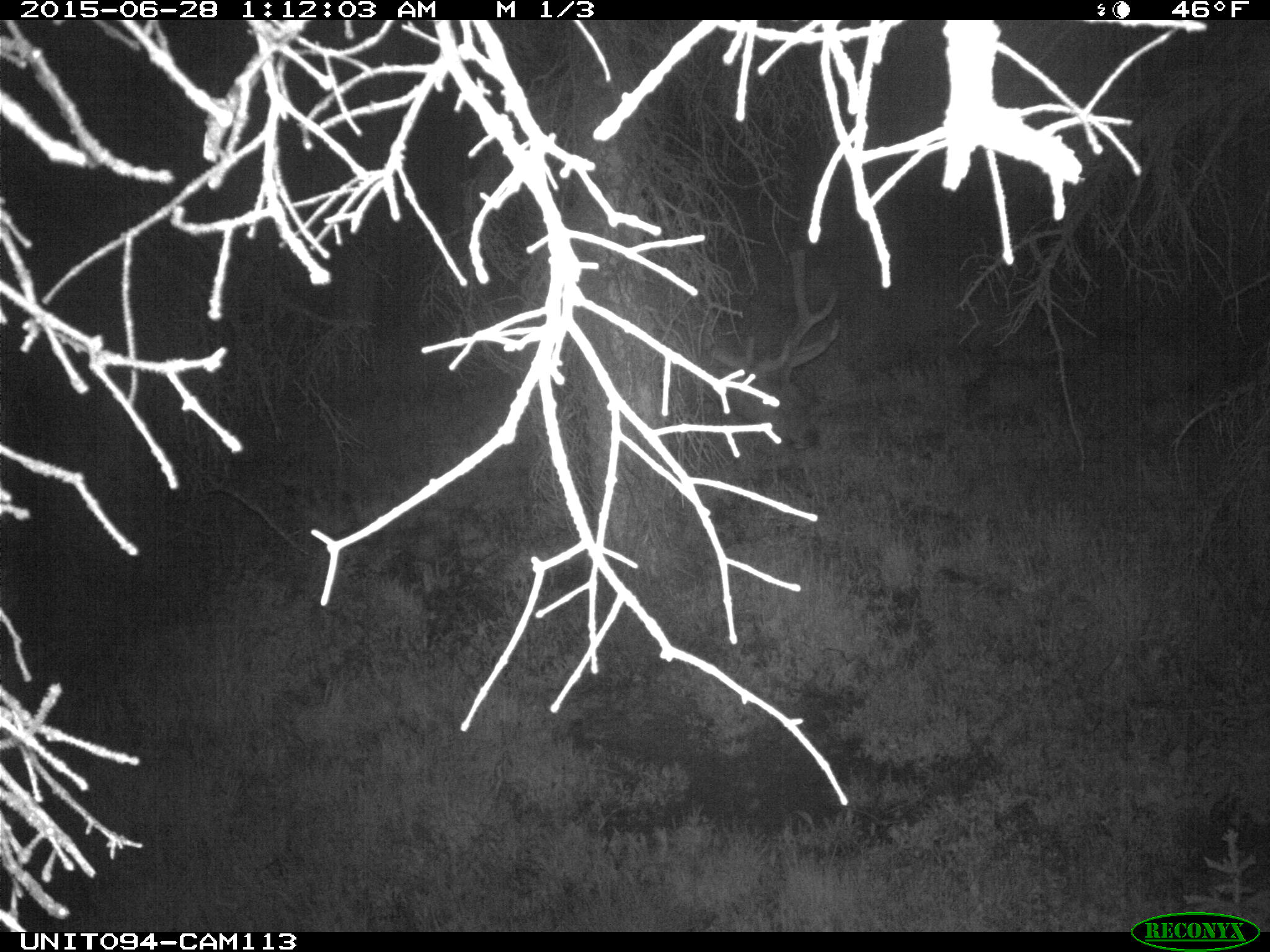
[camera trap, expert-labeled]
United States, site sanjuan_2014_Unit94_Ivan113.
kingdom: Animalia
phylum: Chordata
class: Mammalia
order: Artiodactyla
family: Cervidae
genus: Cervus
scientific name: Cervus elaphus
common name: red deer